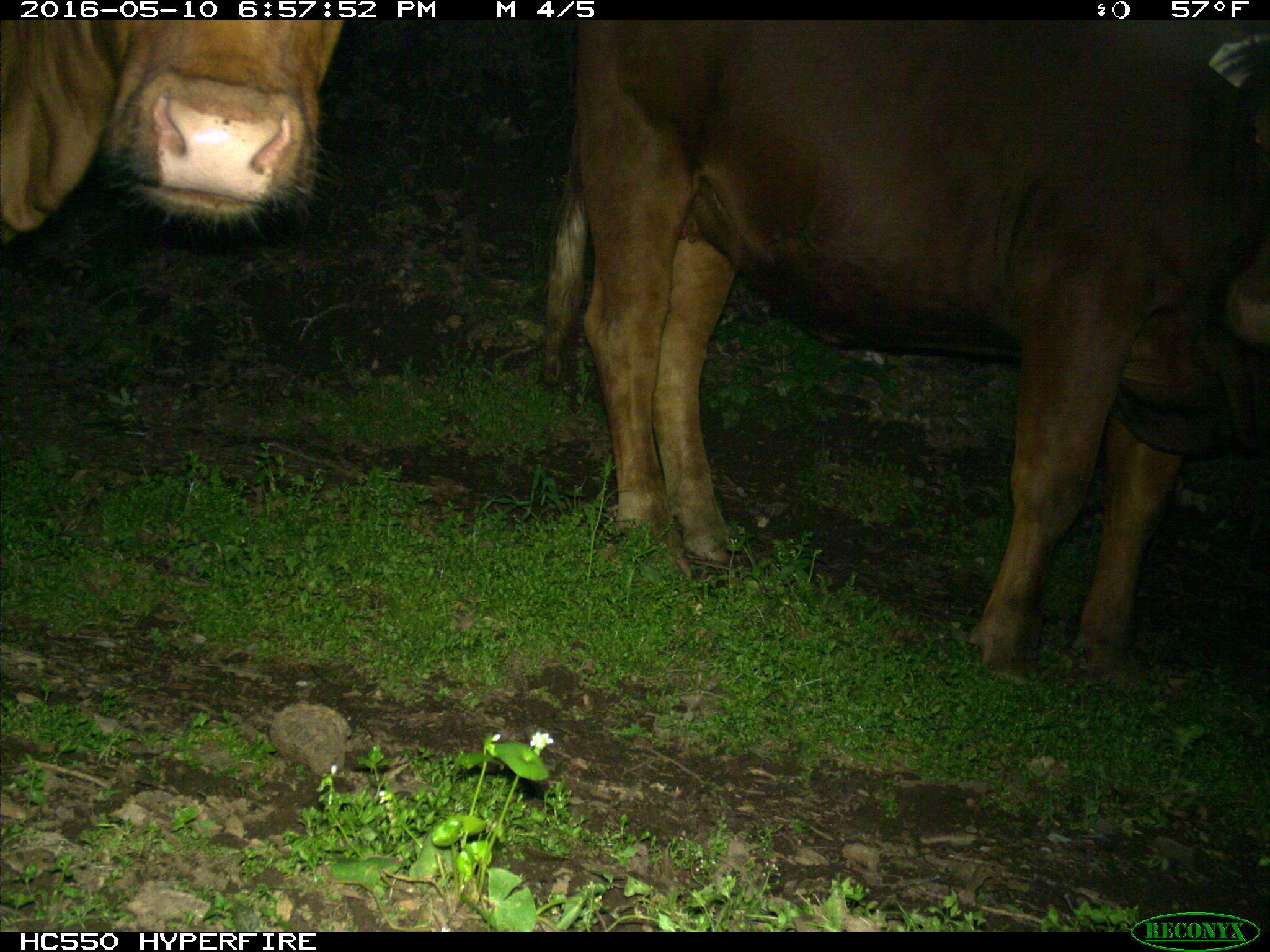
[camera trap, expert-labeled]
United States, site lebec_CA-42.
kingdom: Animalia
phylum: Chordata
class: Mammalia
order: Artiodactyla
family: Bovidae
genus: Bos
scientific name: Bos taurus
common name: domestic cow